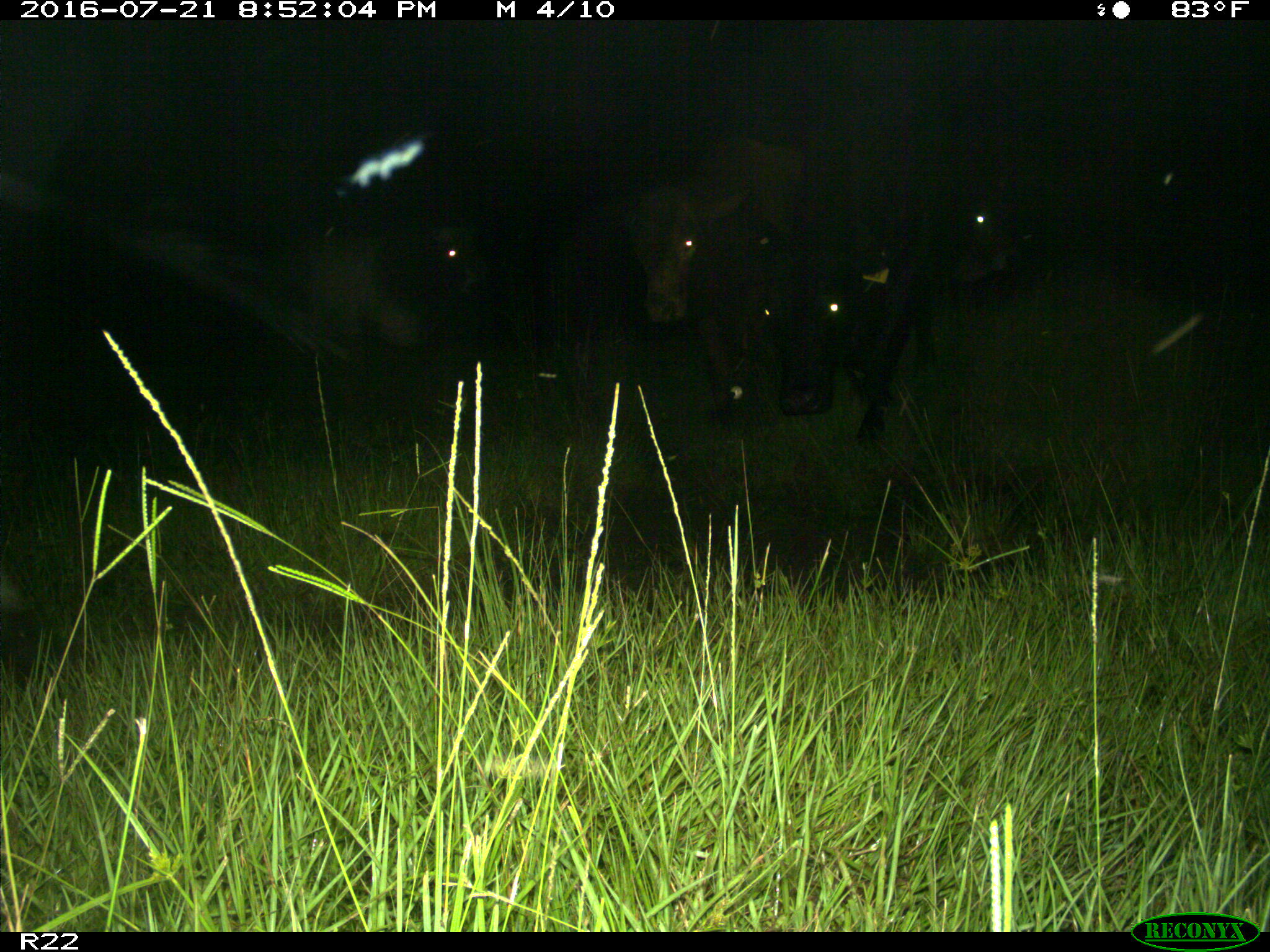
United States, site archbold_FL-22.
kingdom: Animalia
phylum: Chordata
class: Mammalia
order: Artiodactyla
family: Bovidae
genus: Bos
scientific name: Bos taurus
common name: domestic cow